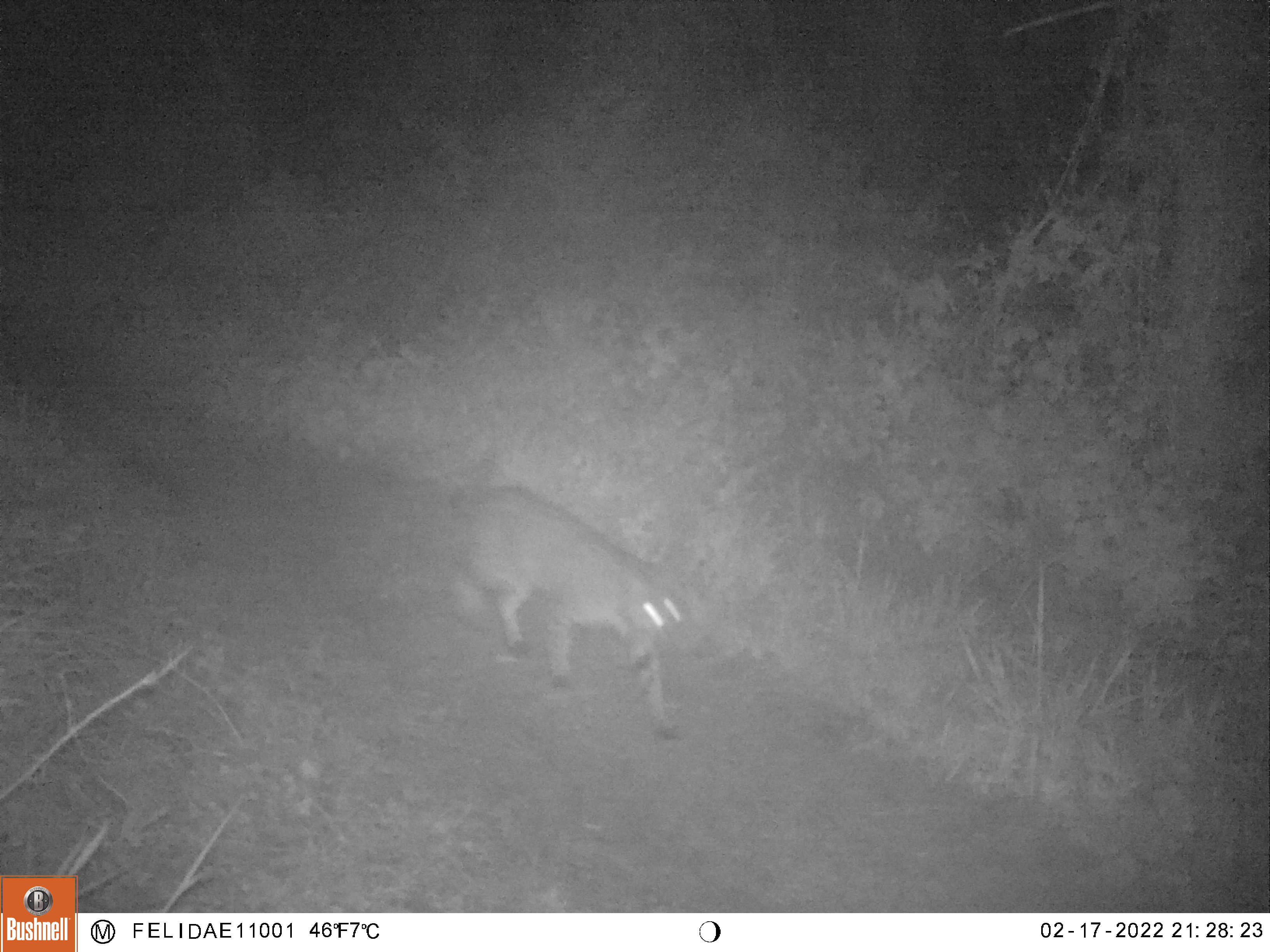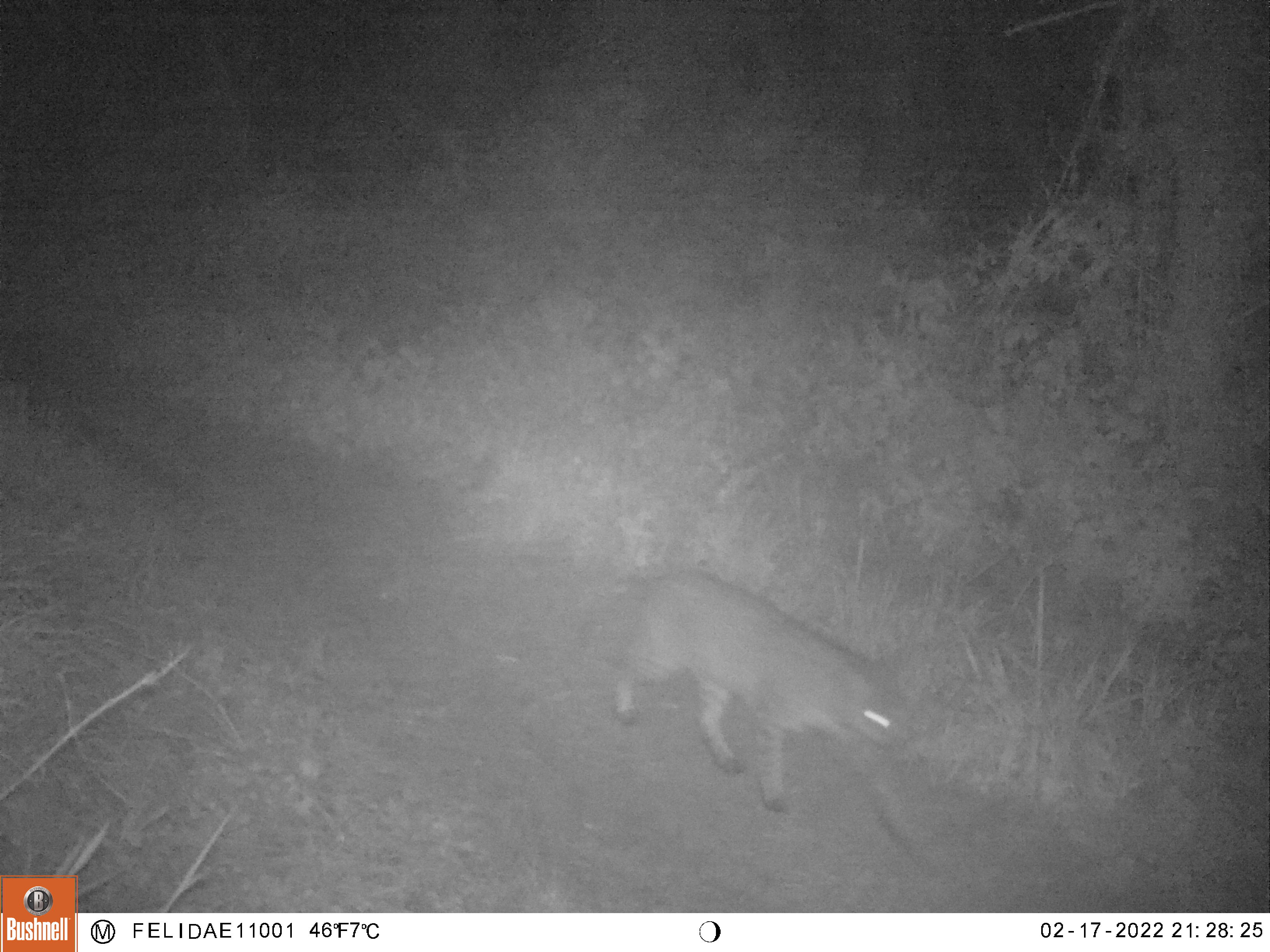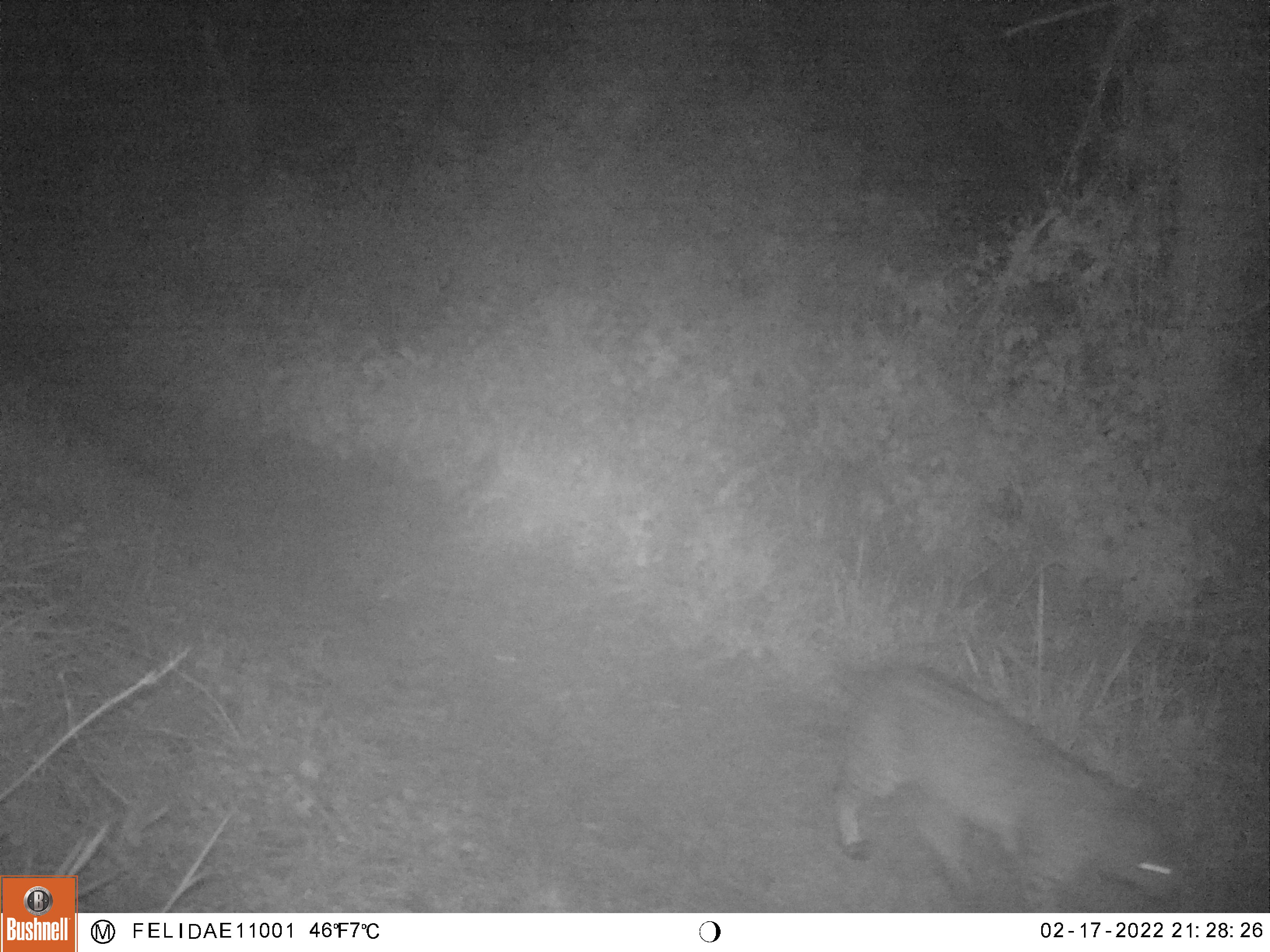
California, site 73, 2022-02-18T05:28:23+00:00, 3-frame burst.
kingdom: Animalia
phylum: Chordata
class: Mammalia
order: Carnivora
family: Felidae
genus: Lynx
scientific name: Lynx rufus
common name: bobcat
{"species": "bobcat (Lynx rufus)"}